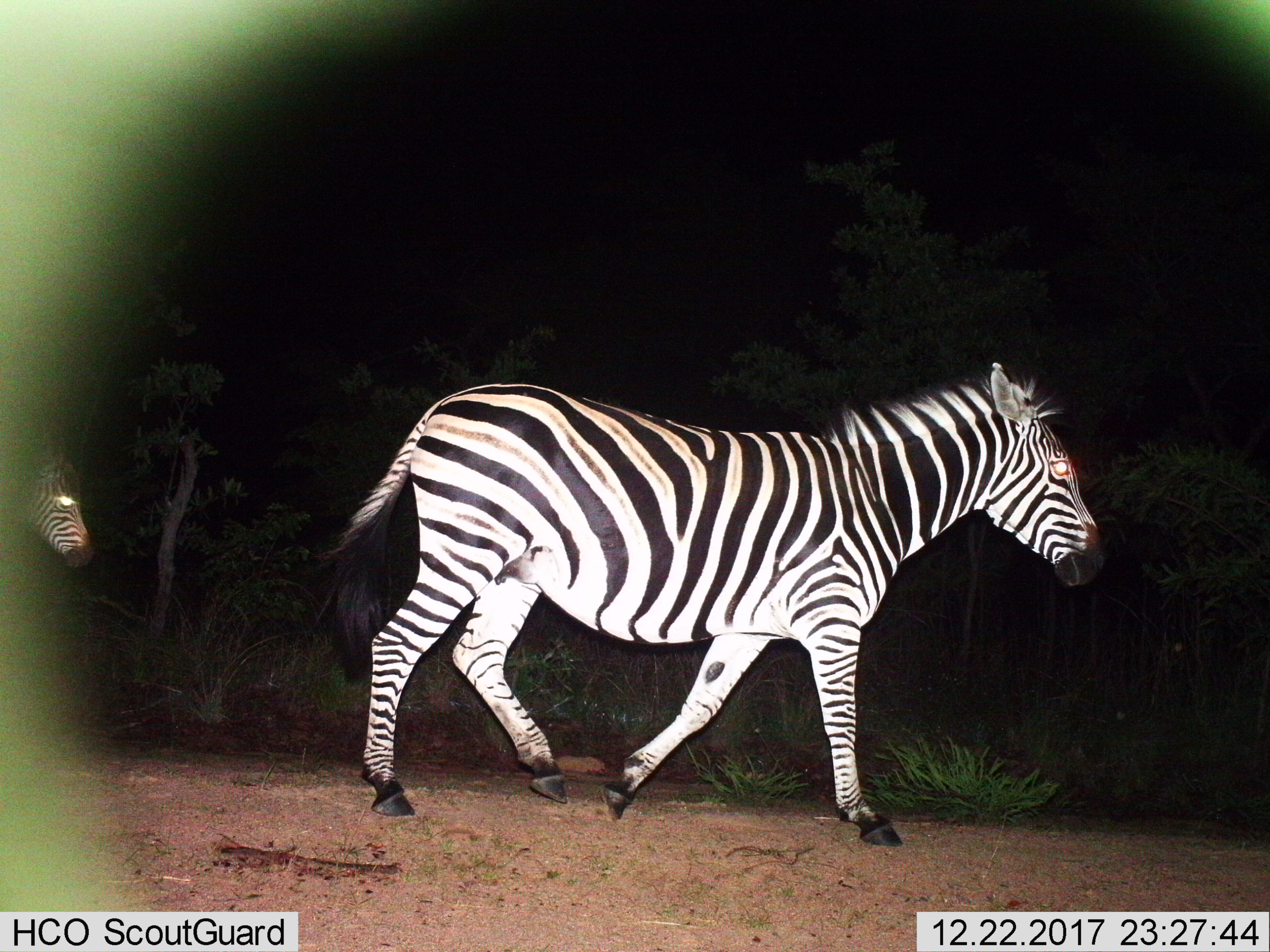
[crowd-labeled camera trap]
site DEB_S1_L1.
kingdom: Animalia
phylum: Chordata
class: Mammalia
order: Perissodactyla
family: Equidae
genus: Equus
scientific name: Equus quagga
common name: plains zebra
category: zebraplains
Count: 2.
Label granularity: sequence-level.